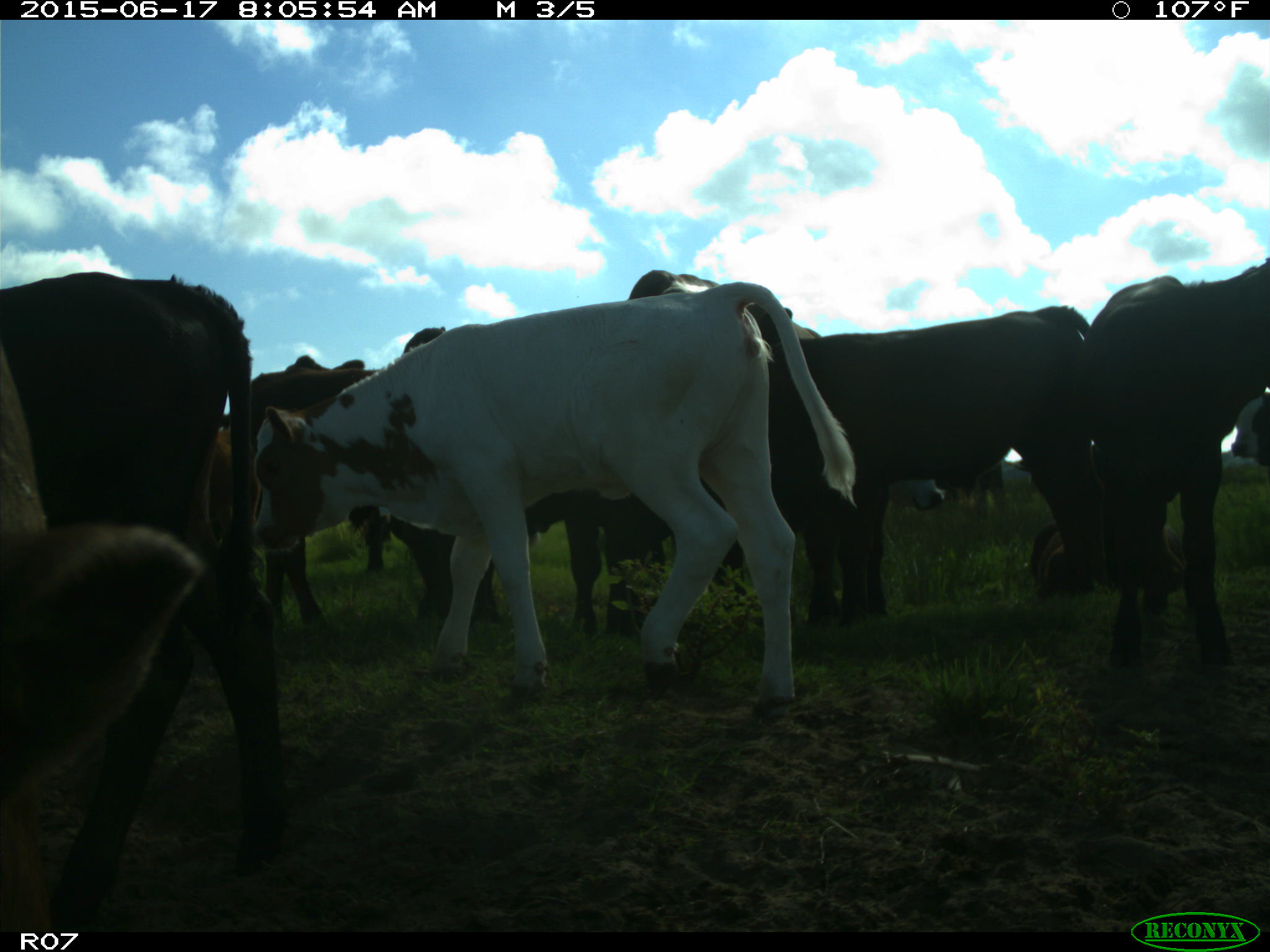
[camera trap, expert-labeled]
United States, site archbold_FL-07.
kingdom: Animalia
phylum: Chordata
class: Mammalia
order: Artiodactyla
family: Bovidae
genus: Bos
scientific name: Bos taurus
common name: domestic cow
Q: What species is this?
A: Bos taurus (domestic cow).